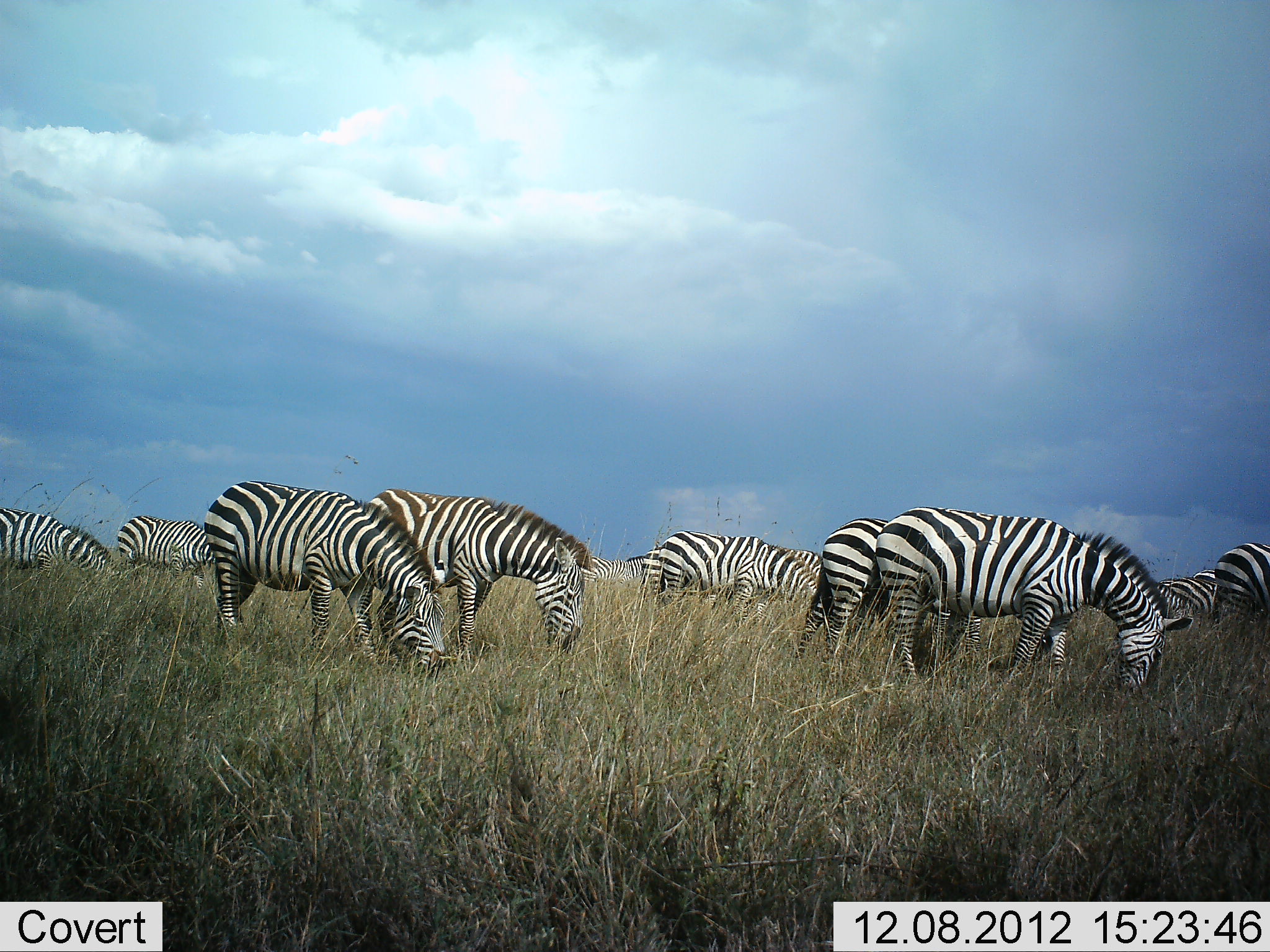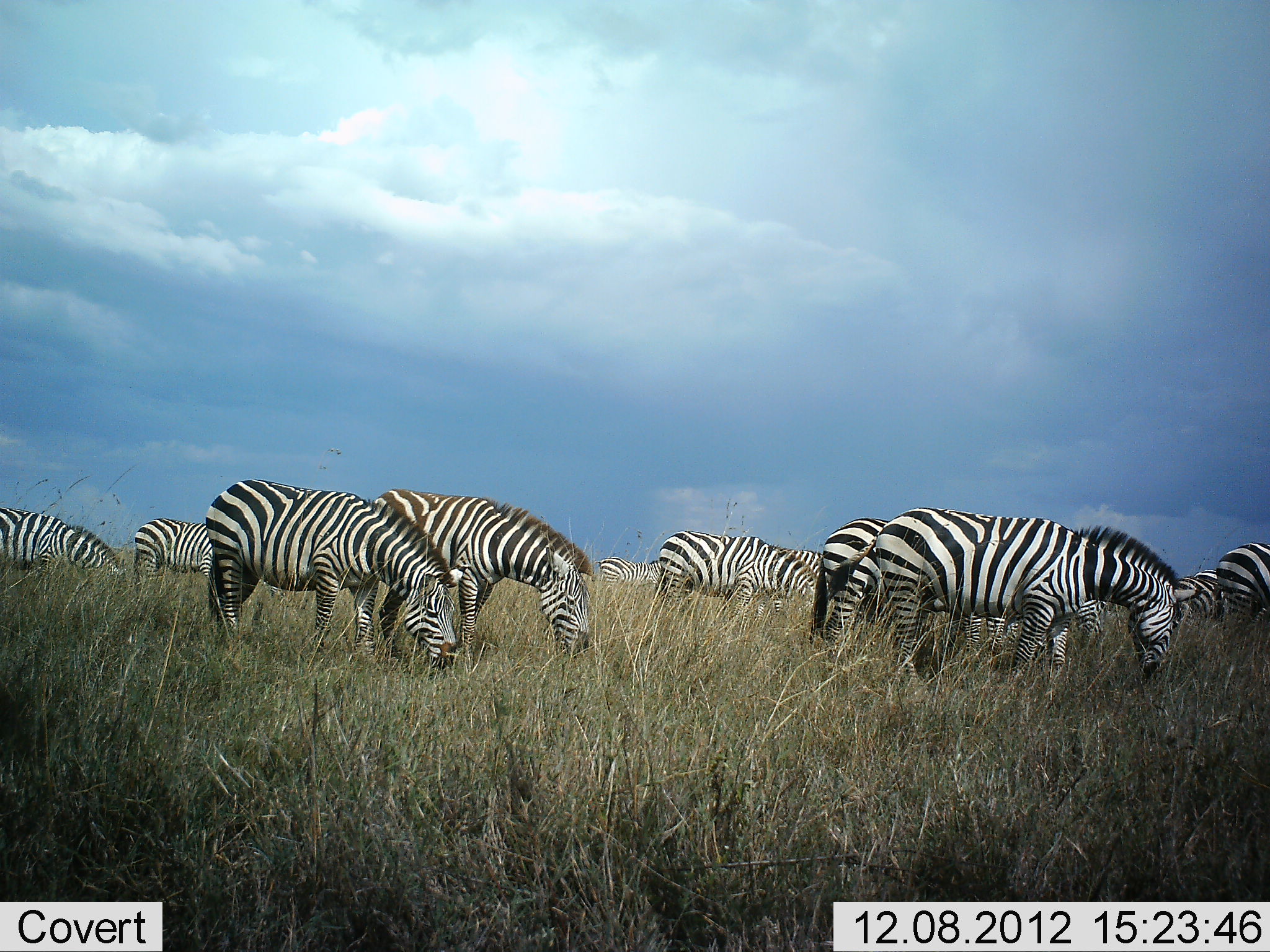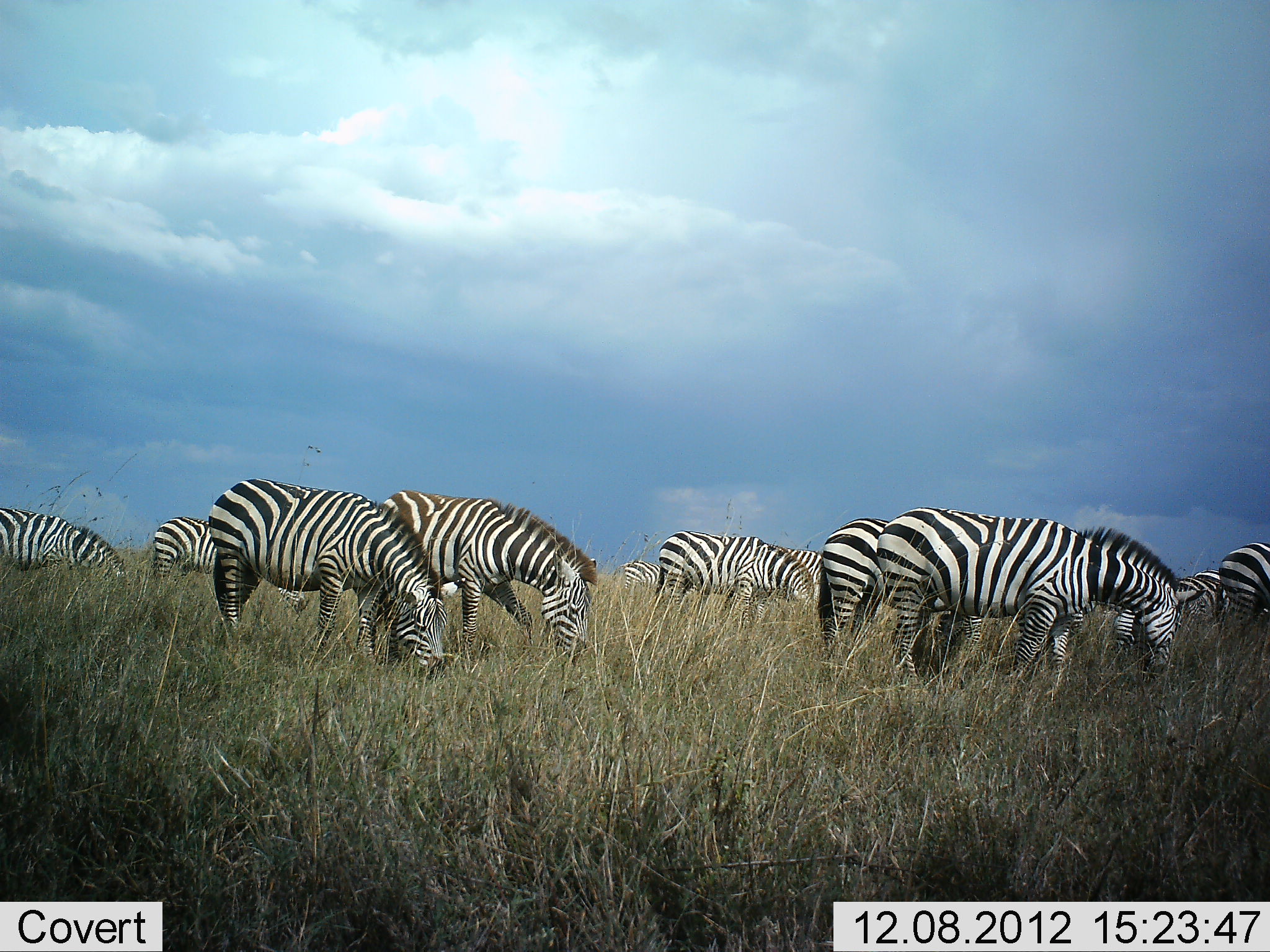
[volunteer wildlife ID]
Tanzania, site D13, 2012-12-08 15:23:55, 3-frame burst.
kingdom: Animalia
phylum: Chordata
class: Mammalia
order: Perissodactyla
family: Equidae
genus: Equus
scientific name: Equus quagga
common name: plains zebra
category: zebra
Zebra (plains zebra) (Equus quagga), count 11-50. Behavior (volunteer vote fractions): standing 10%, resting 0%, moving 0%, interacting 0%. Young present (vote fraction): 0%. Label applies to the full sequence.